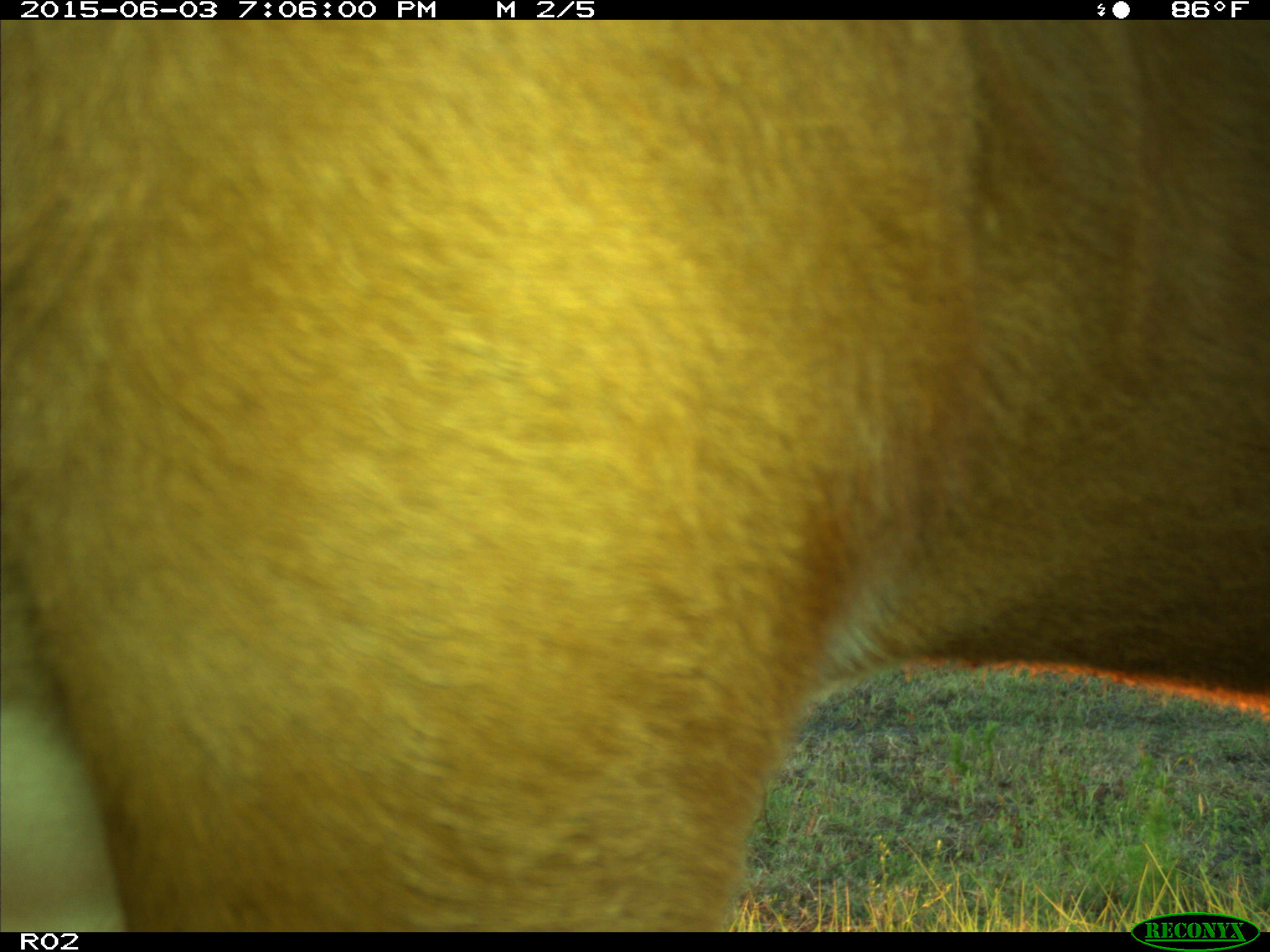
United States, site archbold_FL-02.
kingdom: Animalia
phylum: Chordata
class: Mammalia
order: Artiodactyla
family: Bovidae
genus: Bos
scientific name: Bos taurus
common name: domestic cow